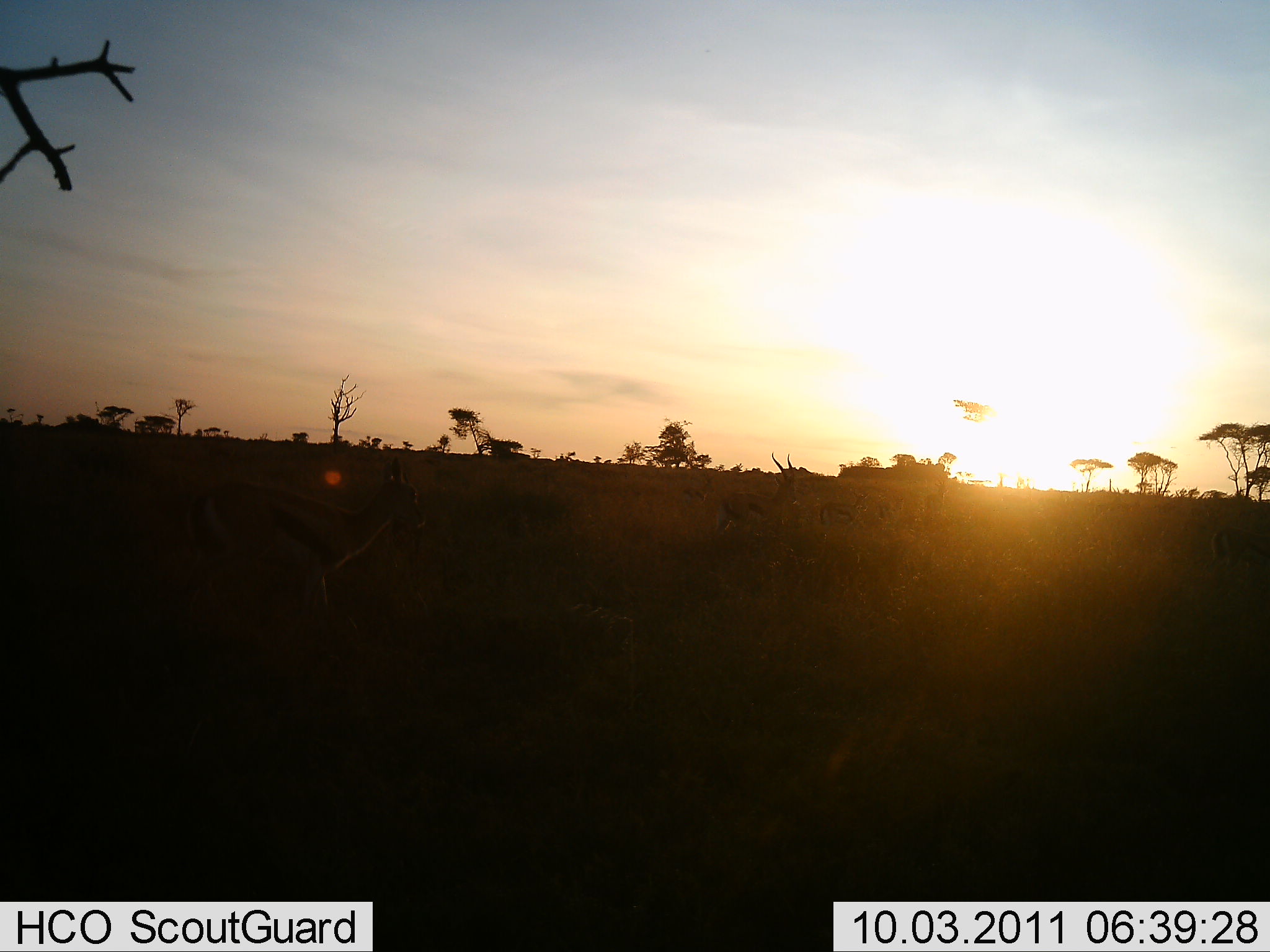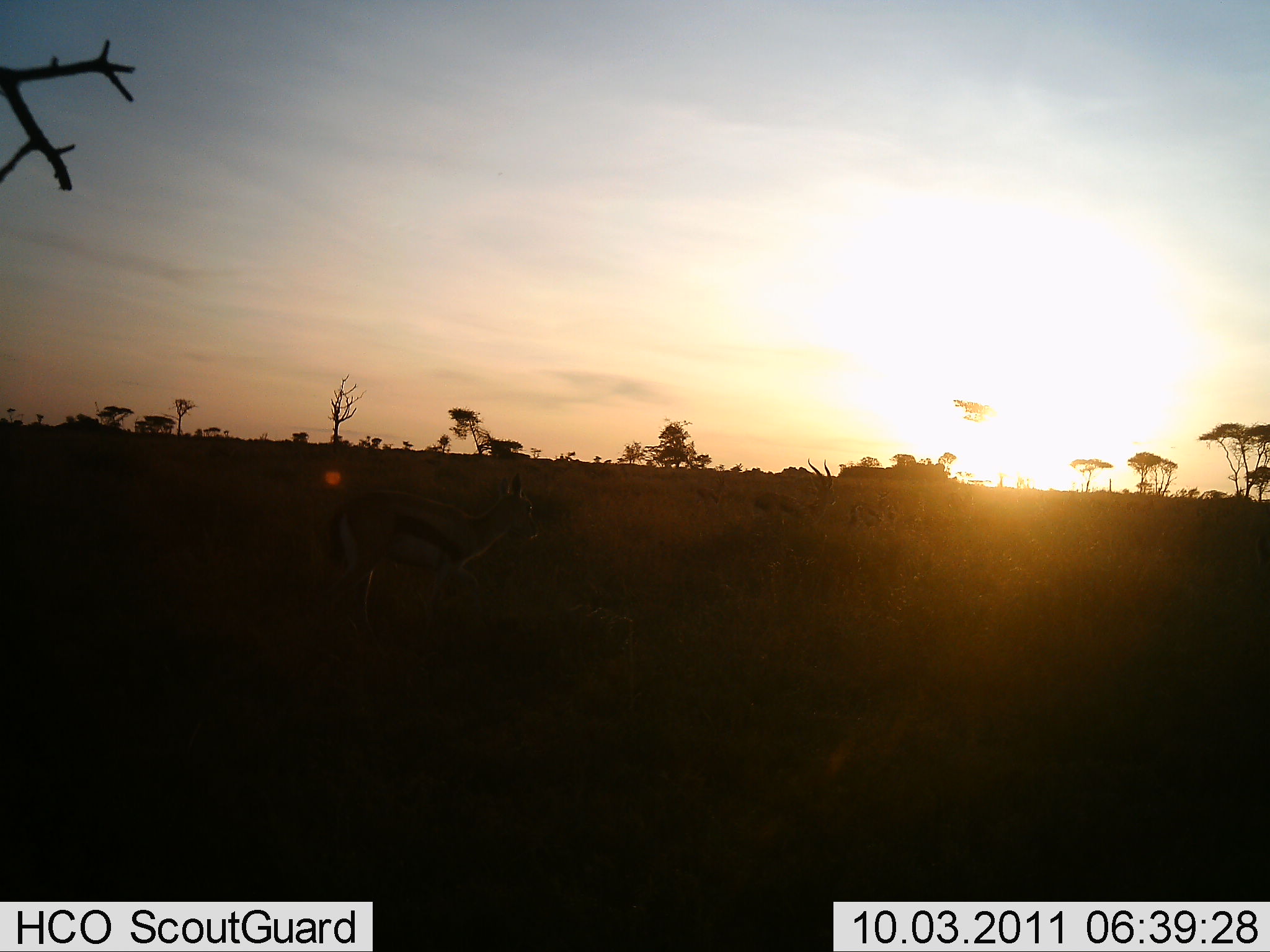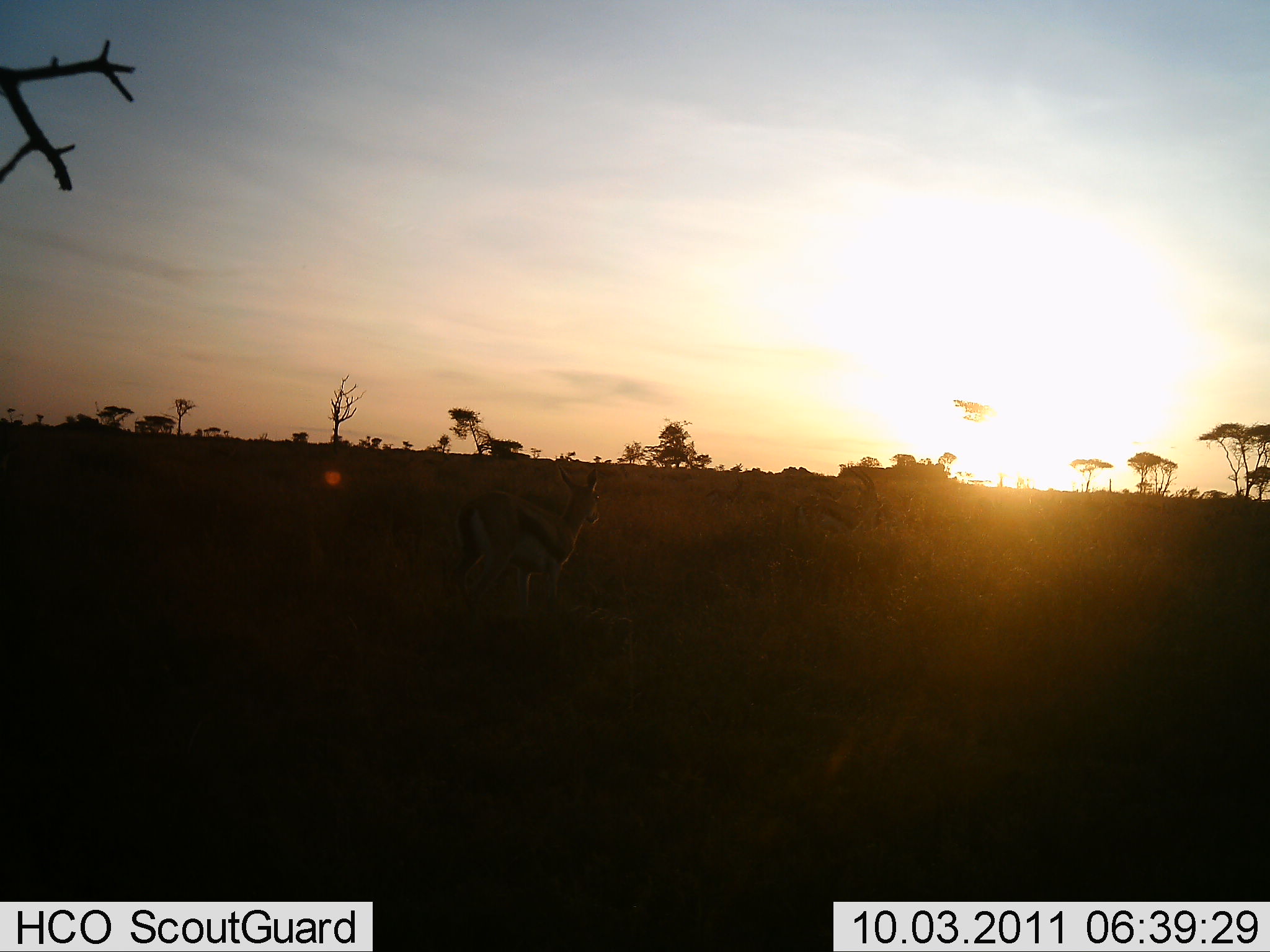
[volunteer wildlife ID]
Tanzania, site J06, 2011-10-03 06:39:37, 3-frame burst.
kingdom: Animalia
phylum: Chordata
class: Mammalia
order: Artiodactyla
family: Bovidae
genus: Eudorcas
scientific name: Eudorcas thomsonii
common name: thomson's gazelle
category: gazellethomsons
Gazellethomsons (thomson's gazelle) (Eudorcas thomsonii), count 3. Behavior (volunteer vote fractions): standing 7%, resting 0%, moving 93%, interacting 0%. Young present (vote fraction): 0%. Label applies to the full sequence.